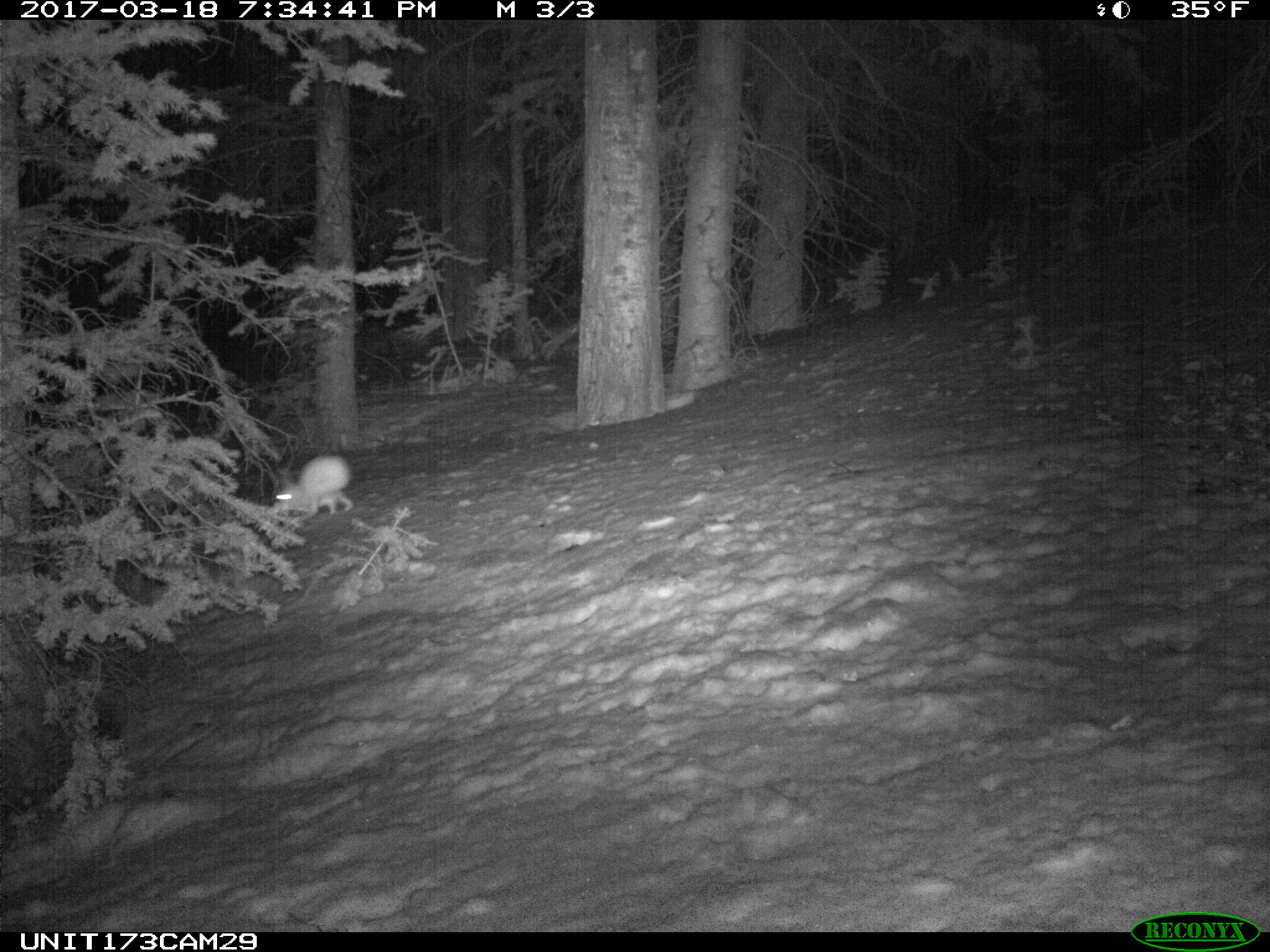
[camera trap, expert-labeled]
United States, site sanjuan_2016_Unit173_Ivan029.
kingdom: Animalia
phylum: Chordata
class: Mammalia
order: Lagomorpha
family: Leporidae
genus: Lepus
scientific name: Lepus americanus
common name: snowshoe hare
Lepus americanus (snowshoe hare).